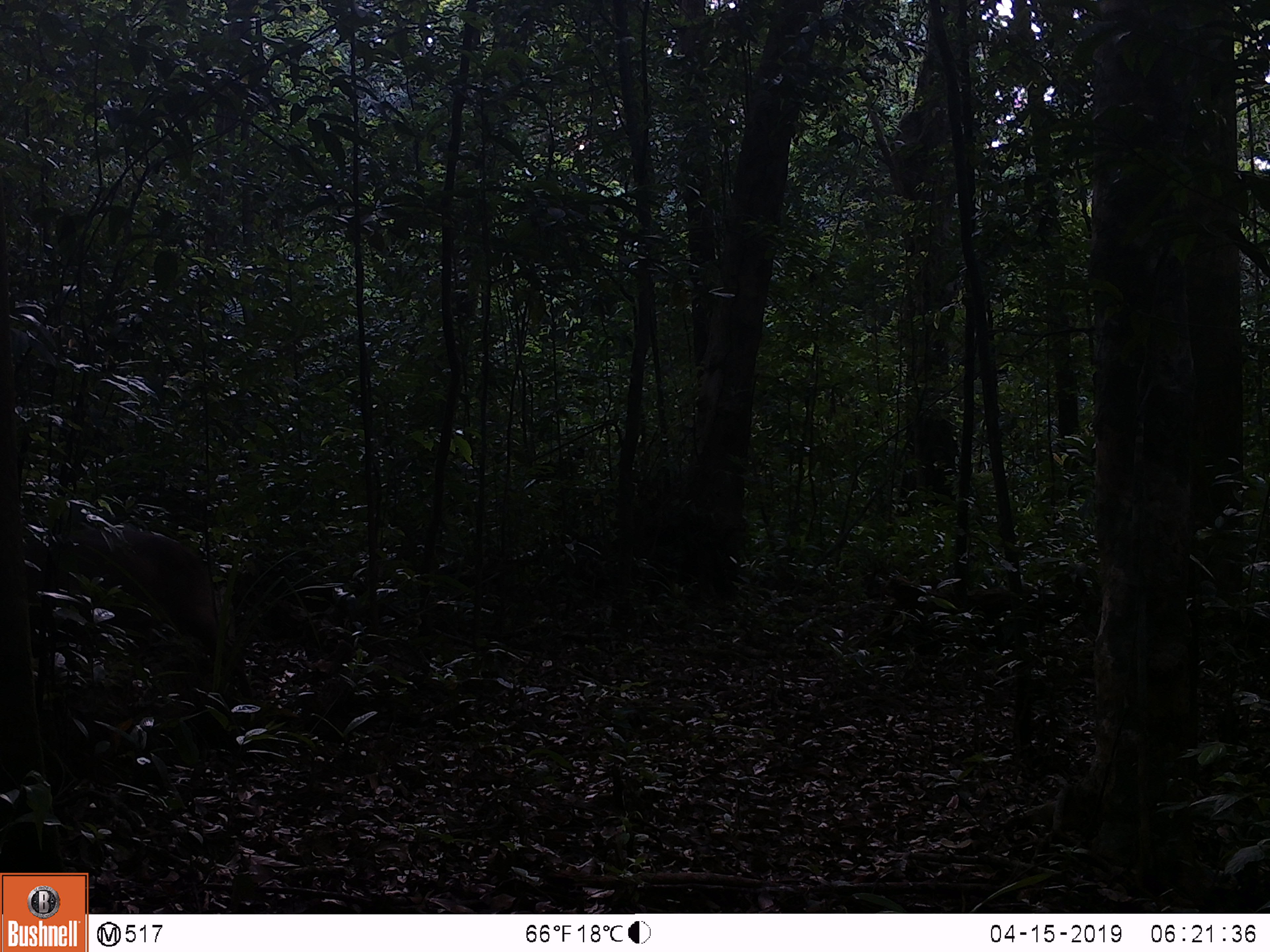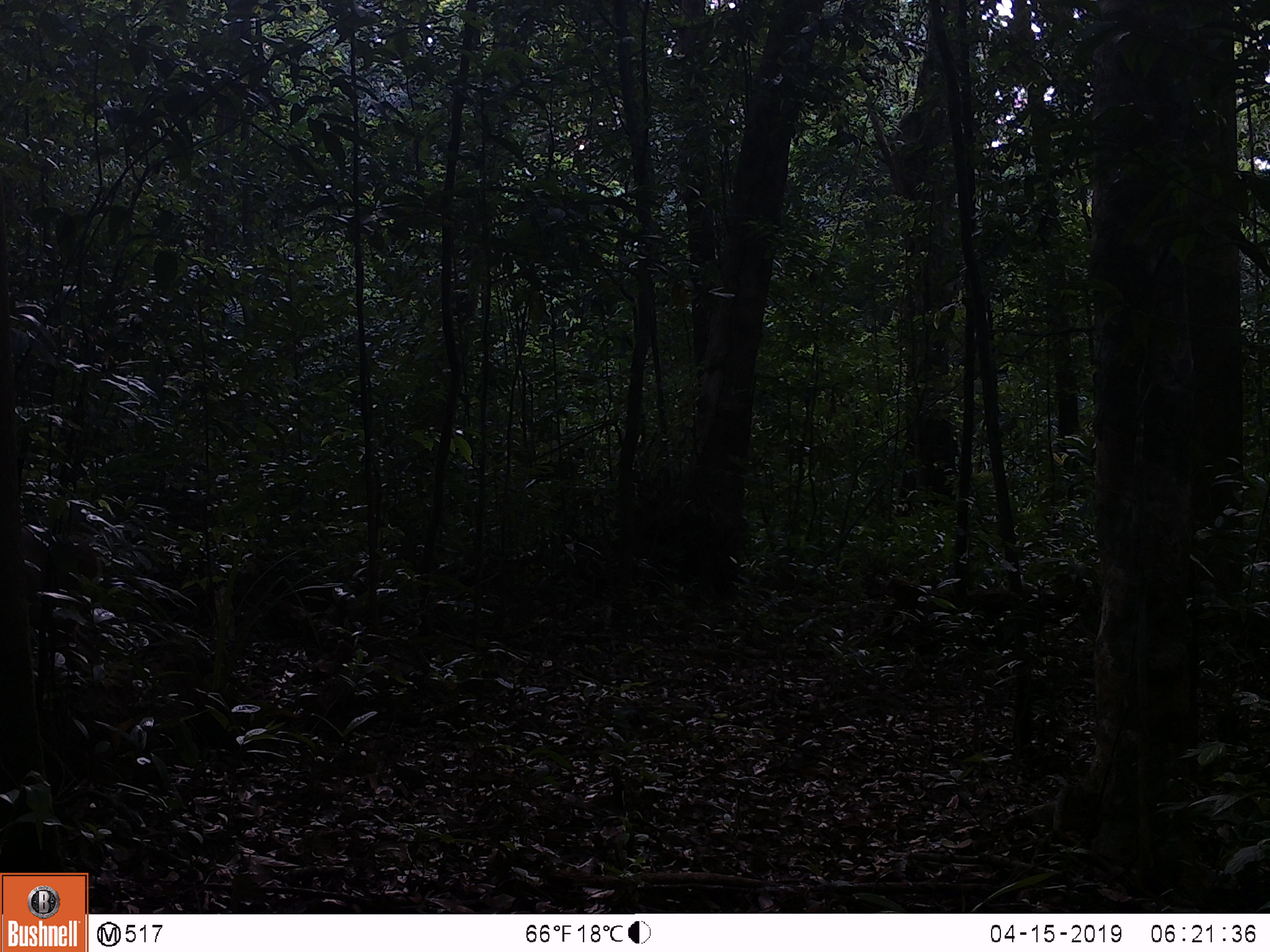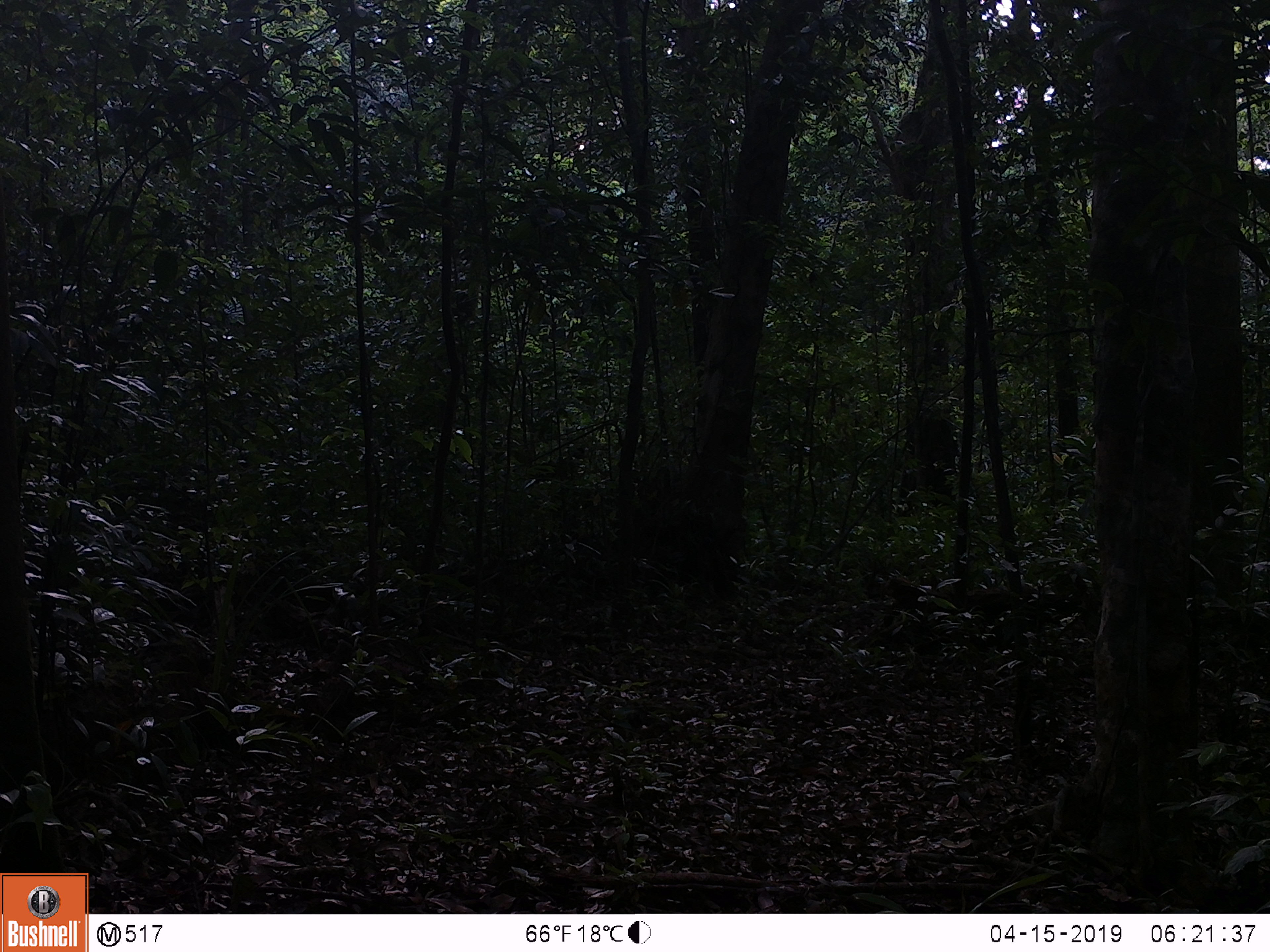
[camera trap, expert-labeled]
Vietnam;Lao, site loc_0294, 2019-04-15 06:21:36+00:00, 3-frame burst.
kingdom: Animalia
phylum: Chordata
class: Mammalia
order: Artiodactyla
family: Cervidae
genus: Muntiacus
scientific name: Muntiacus vuquangensis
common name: large-antlered muntjac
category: large antlered muntjac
Large antlered muntjac (large-antlered muntjac) (Muntiacus vuquangensis). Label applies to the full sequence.